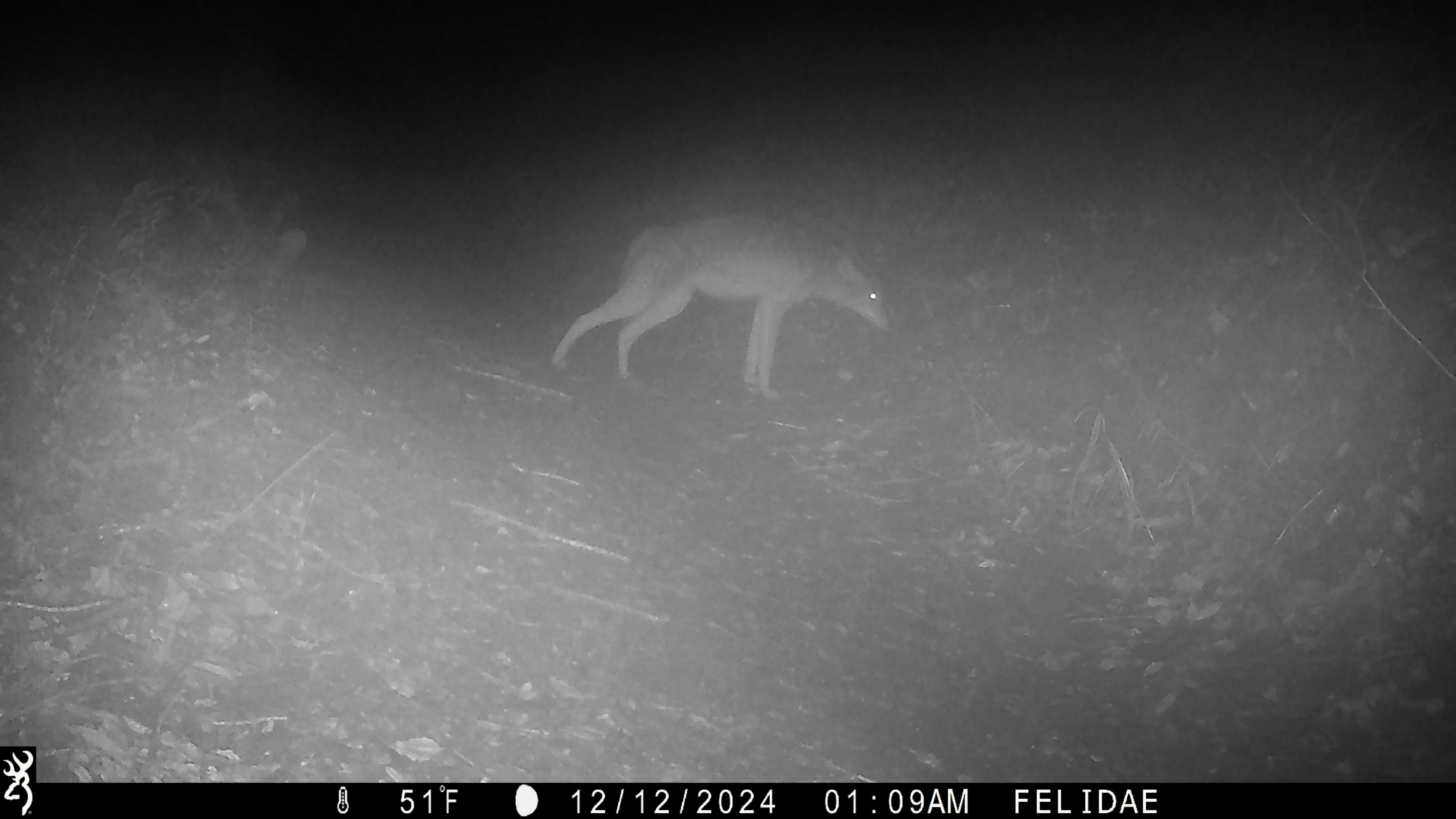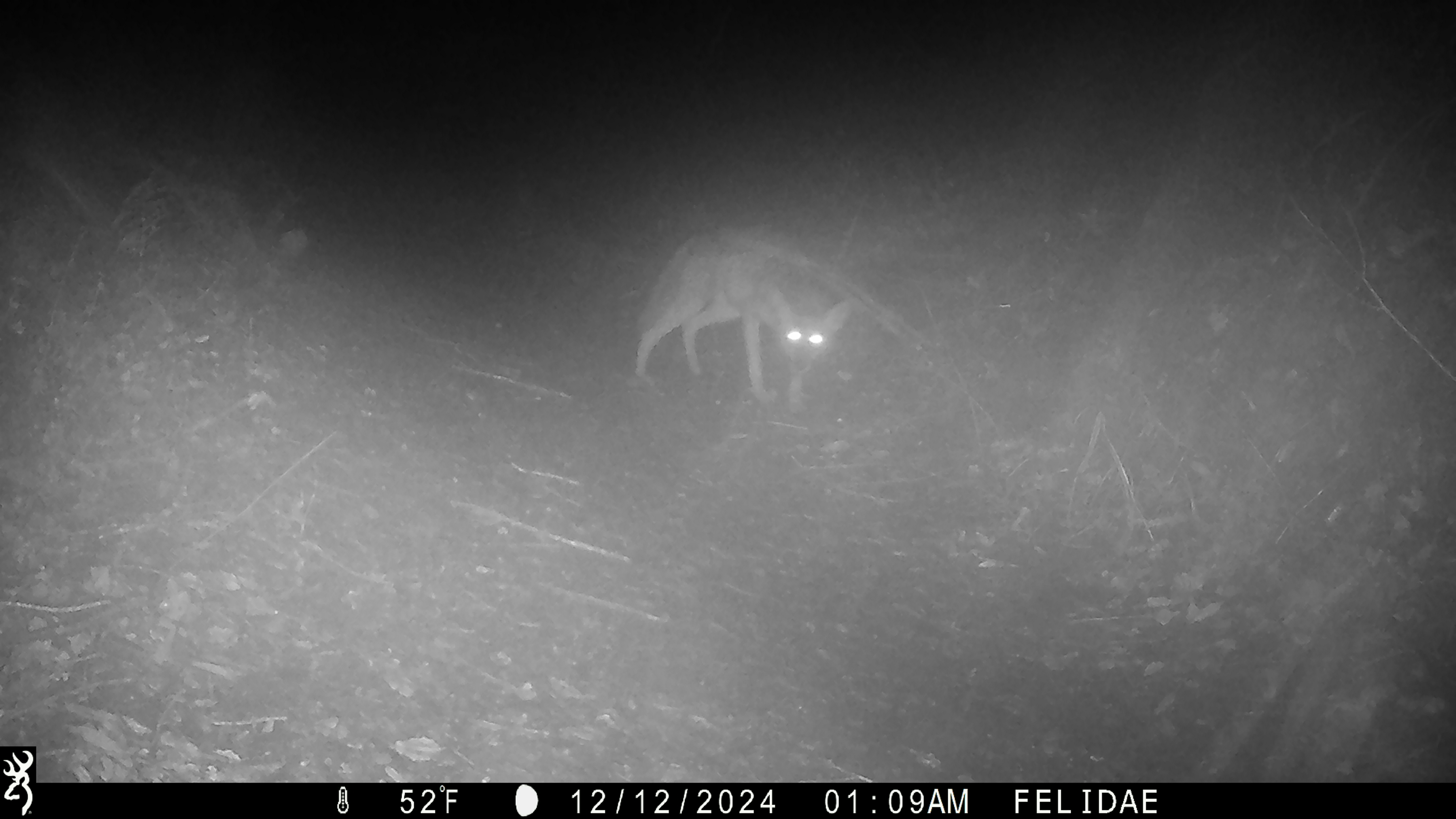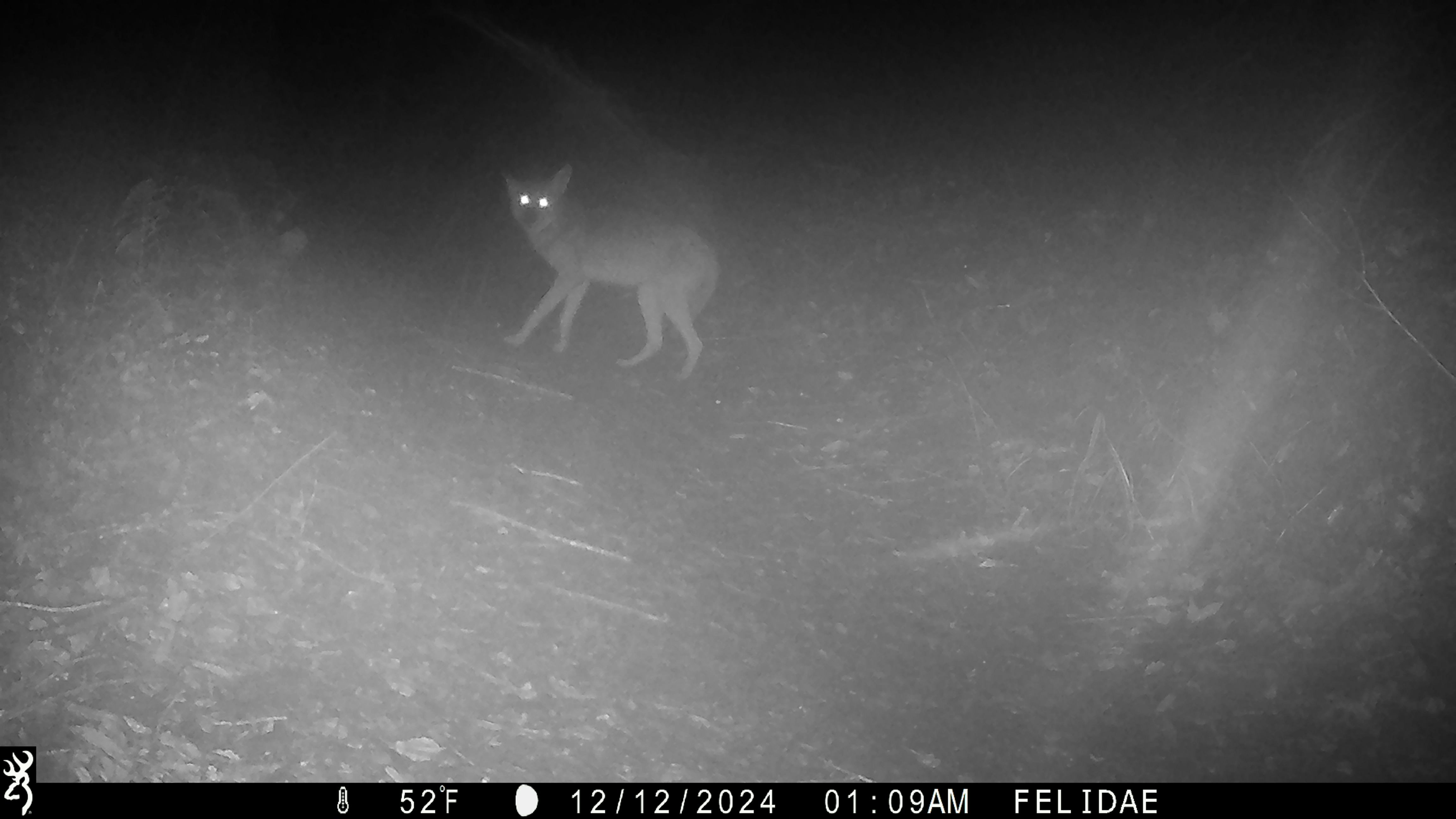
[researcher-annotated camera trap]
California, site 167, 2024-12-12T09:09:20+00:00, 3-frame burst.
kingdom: Animalia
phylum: Chordata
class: Mammalia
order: Carnivora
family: Canidae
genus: Canis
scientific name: Canis latrans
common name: coyote